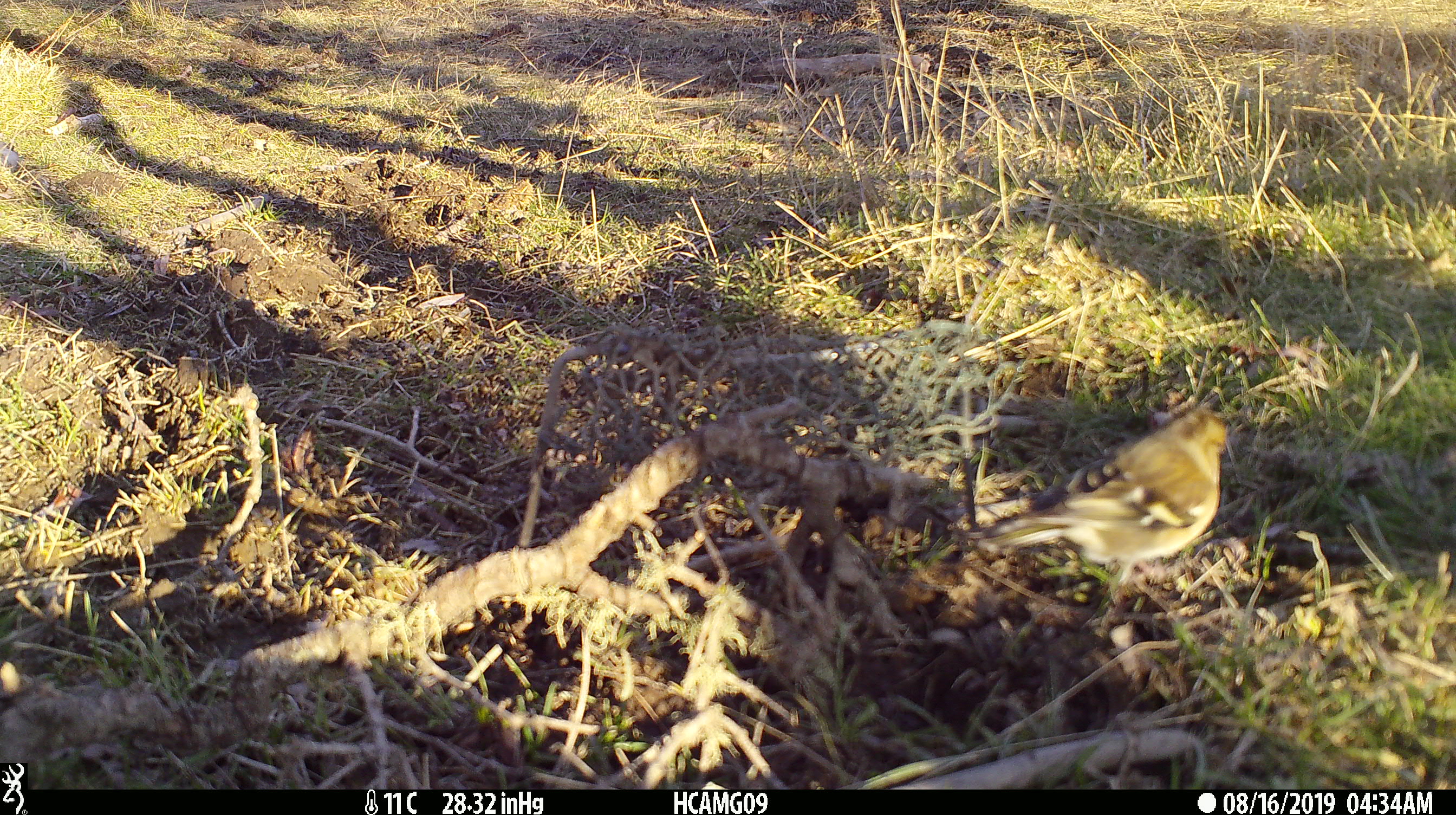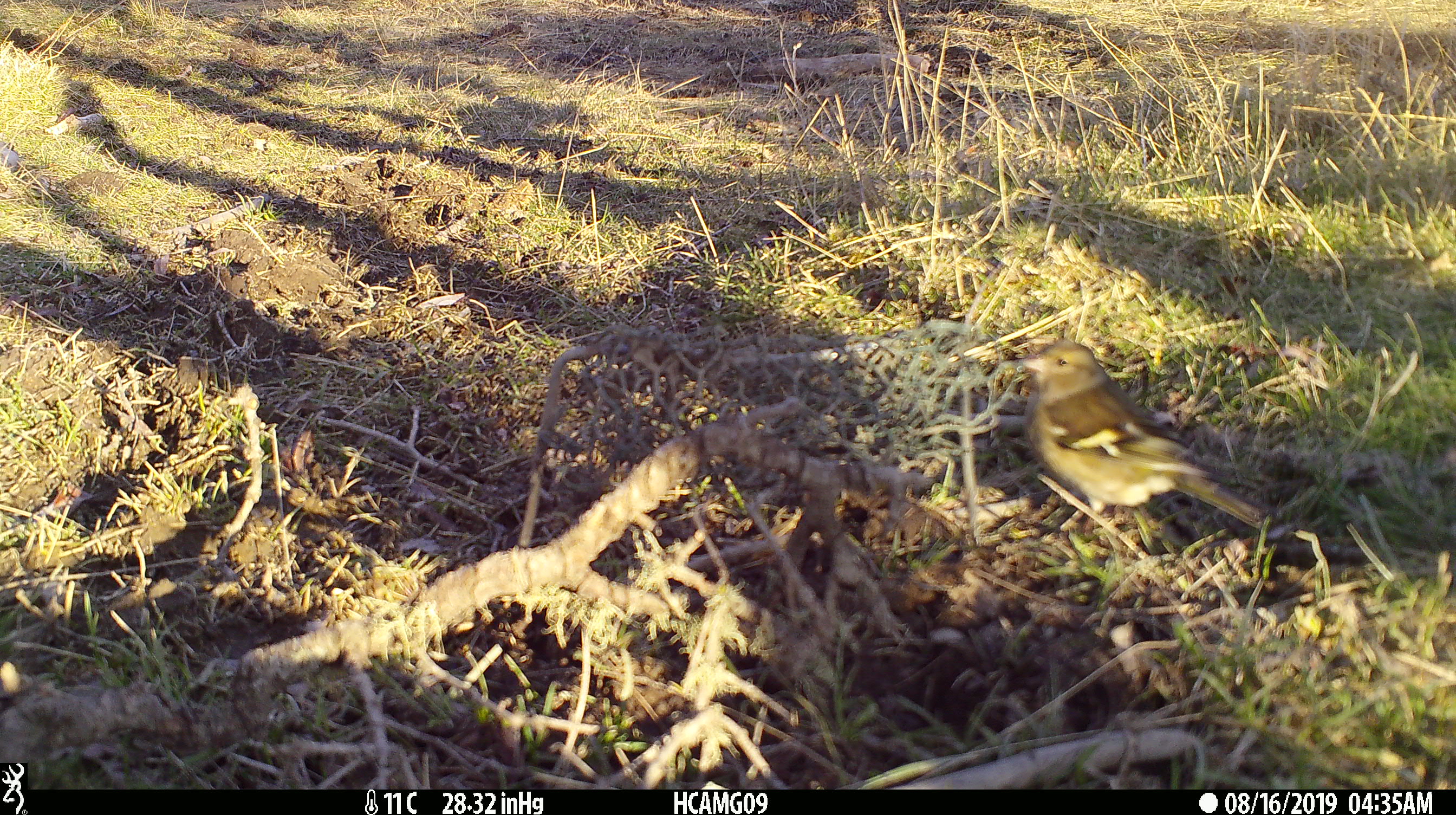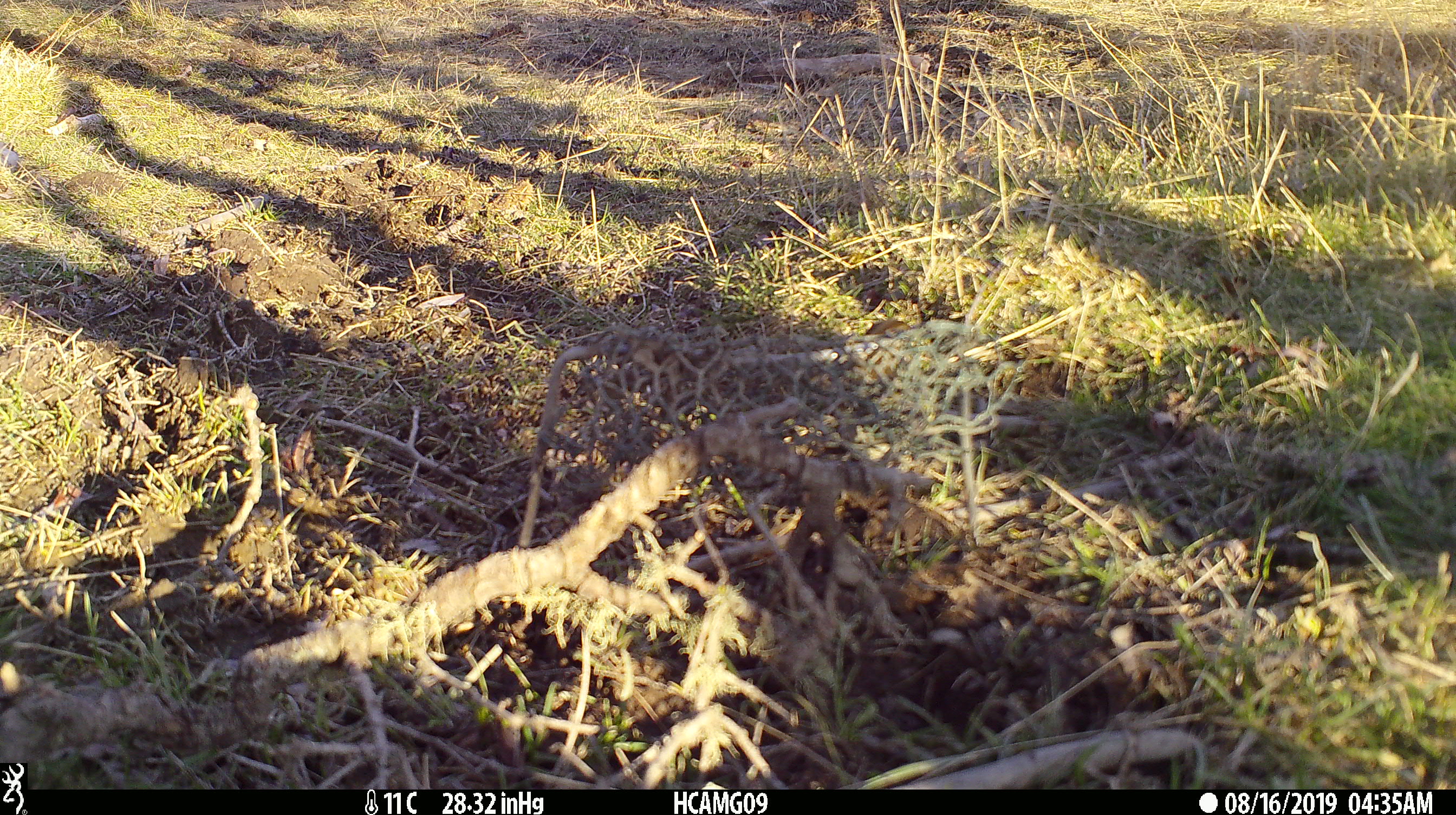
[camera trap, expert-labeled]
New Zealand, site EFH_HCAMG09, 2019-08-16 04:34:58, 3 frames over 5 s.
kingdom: Animalia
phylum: Chordata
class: Aves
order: Passeriformes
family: Fringillidae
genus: Fringilla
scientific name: Fringilla coelebs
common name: common chaffinch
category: chaffinch